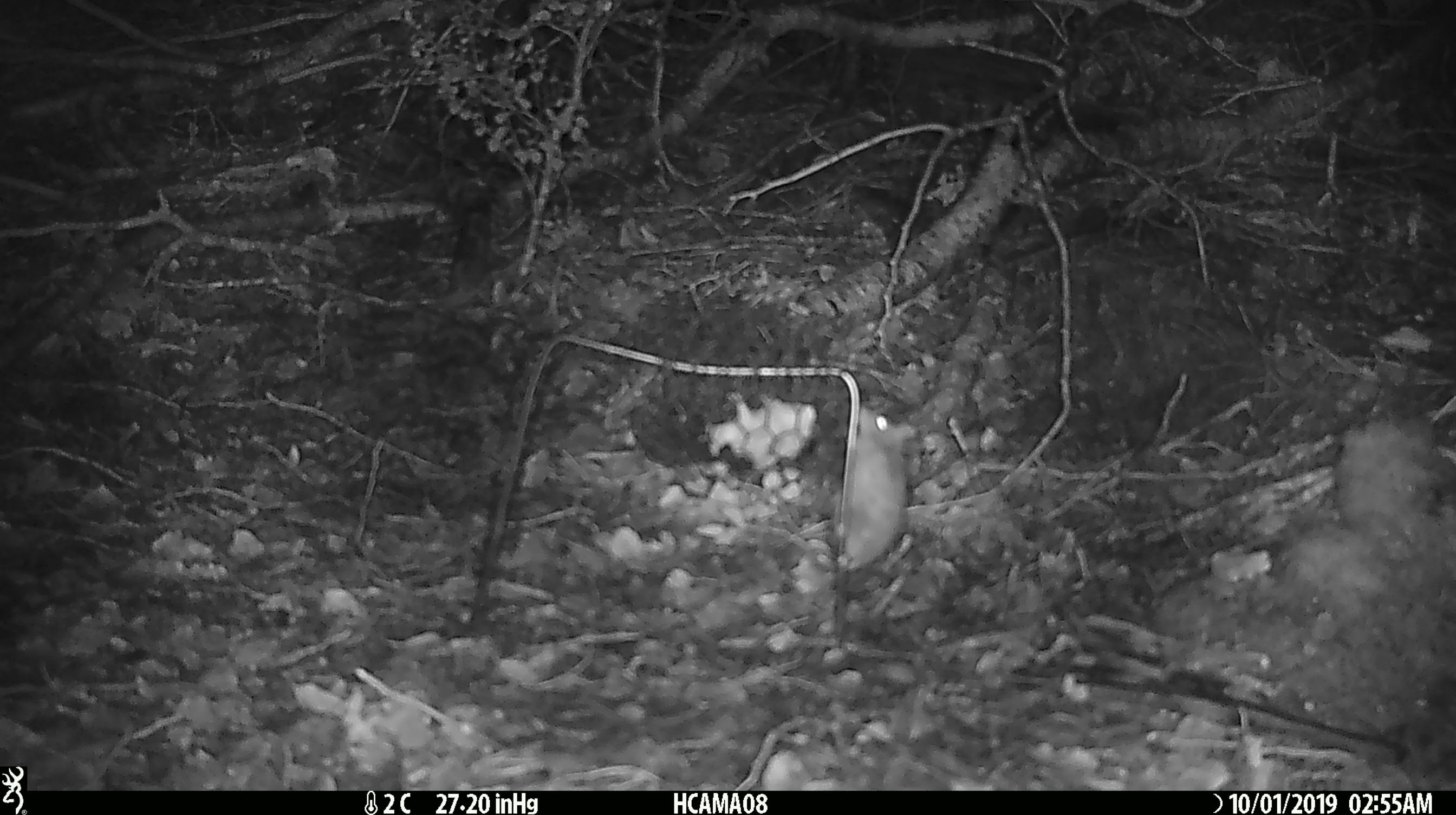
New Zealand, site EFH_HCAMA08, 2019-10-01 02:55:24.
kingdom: Animalia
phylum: Chordata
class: Mammalia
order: Rodentia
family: Muridae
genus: Mus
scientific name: Mus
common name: mouse